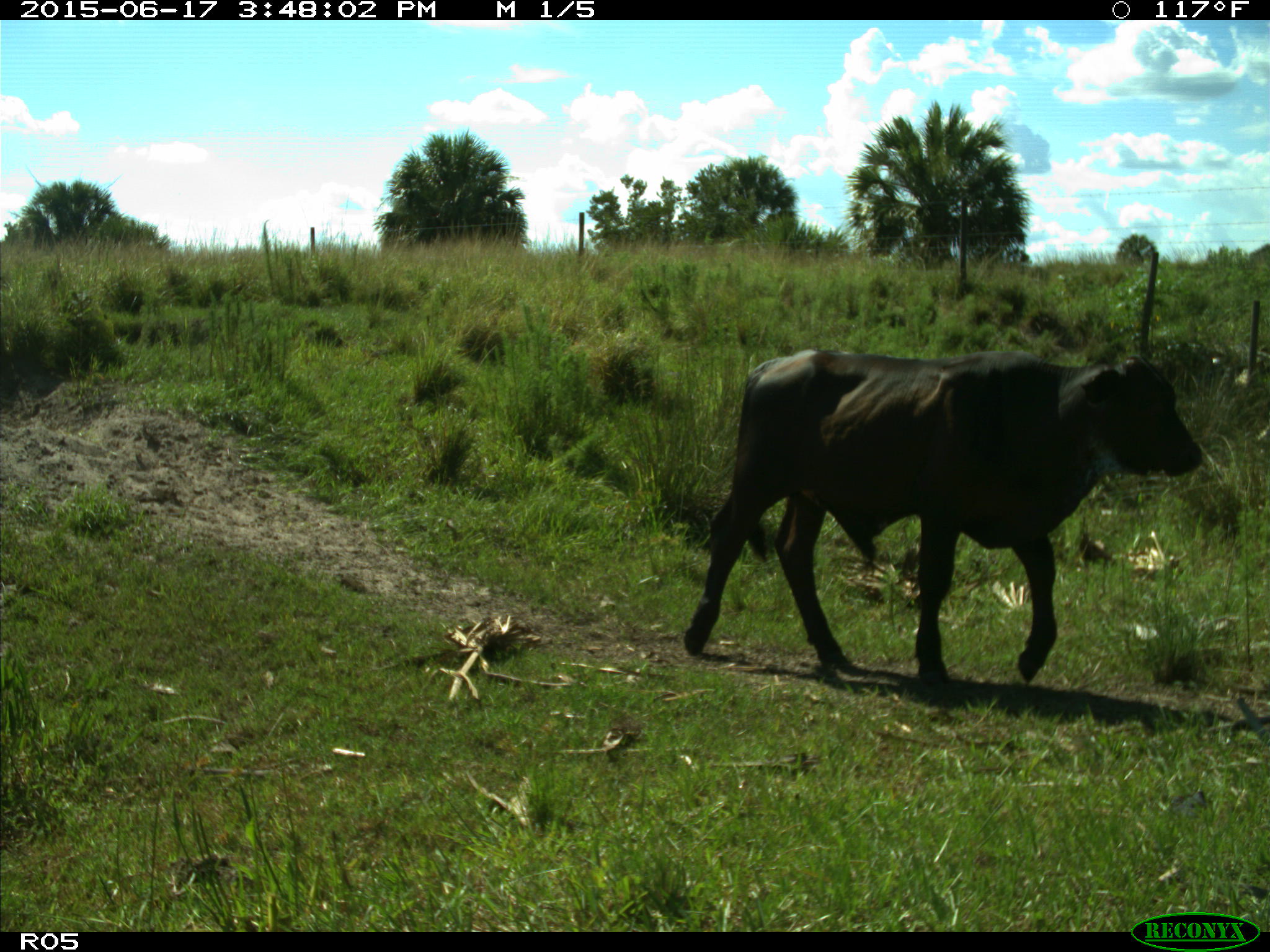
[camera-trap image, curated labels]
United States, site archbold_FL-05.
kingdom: Animalia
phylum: Chordata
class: Mammalia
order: Artiodactyla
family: Bovidae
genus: Bos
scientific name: Bos taurus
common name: domestic cow